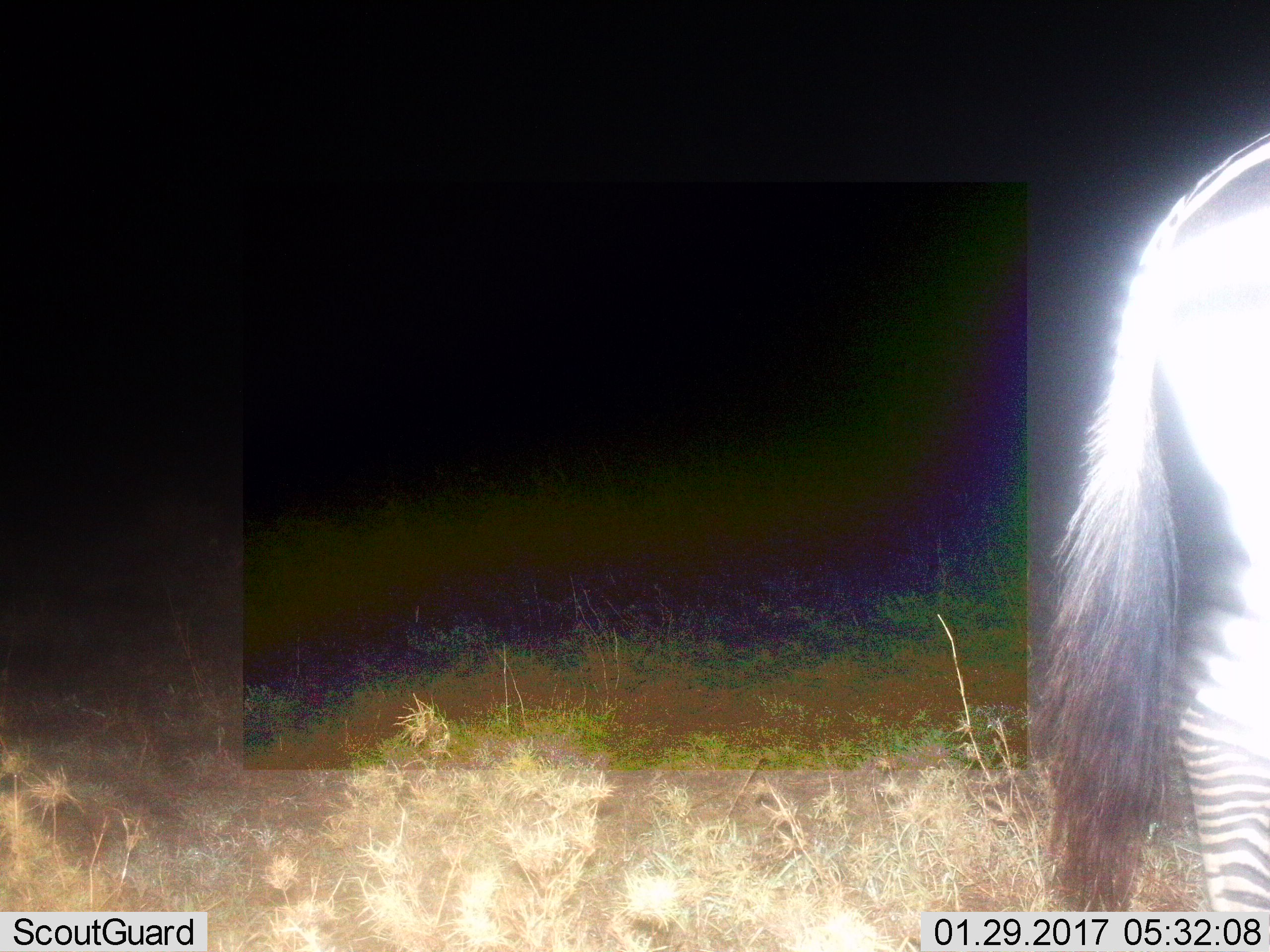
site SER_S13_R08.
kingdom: Animalia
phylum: Chordata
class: Mammalia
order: Perissodactyla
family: Equidae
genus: Equus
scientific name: Equus quagga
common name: plains zebra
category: zebraplains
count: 1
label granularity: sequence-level